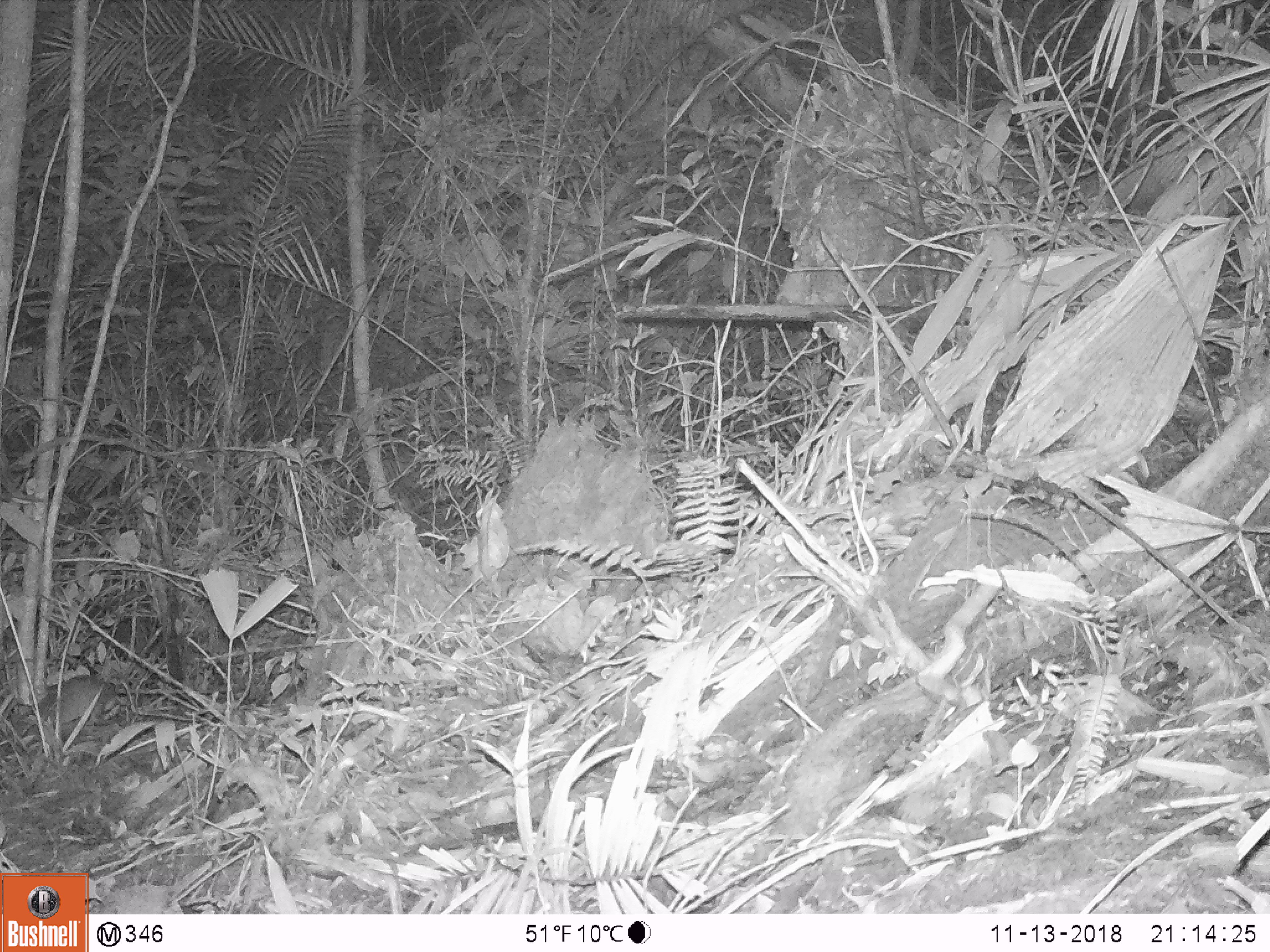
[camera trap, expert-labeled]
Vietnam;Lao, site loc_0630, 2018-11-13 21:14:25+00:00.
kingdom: Animalia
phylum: Chordata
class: Mammalia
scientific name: Mammalia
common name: mammal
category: unidentified small mammal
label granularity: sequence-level